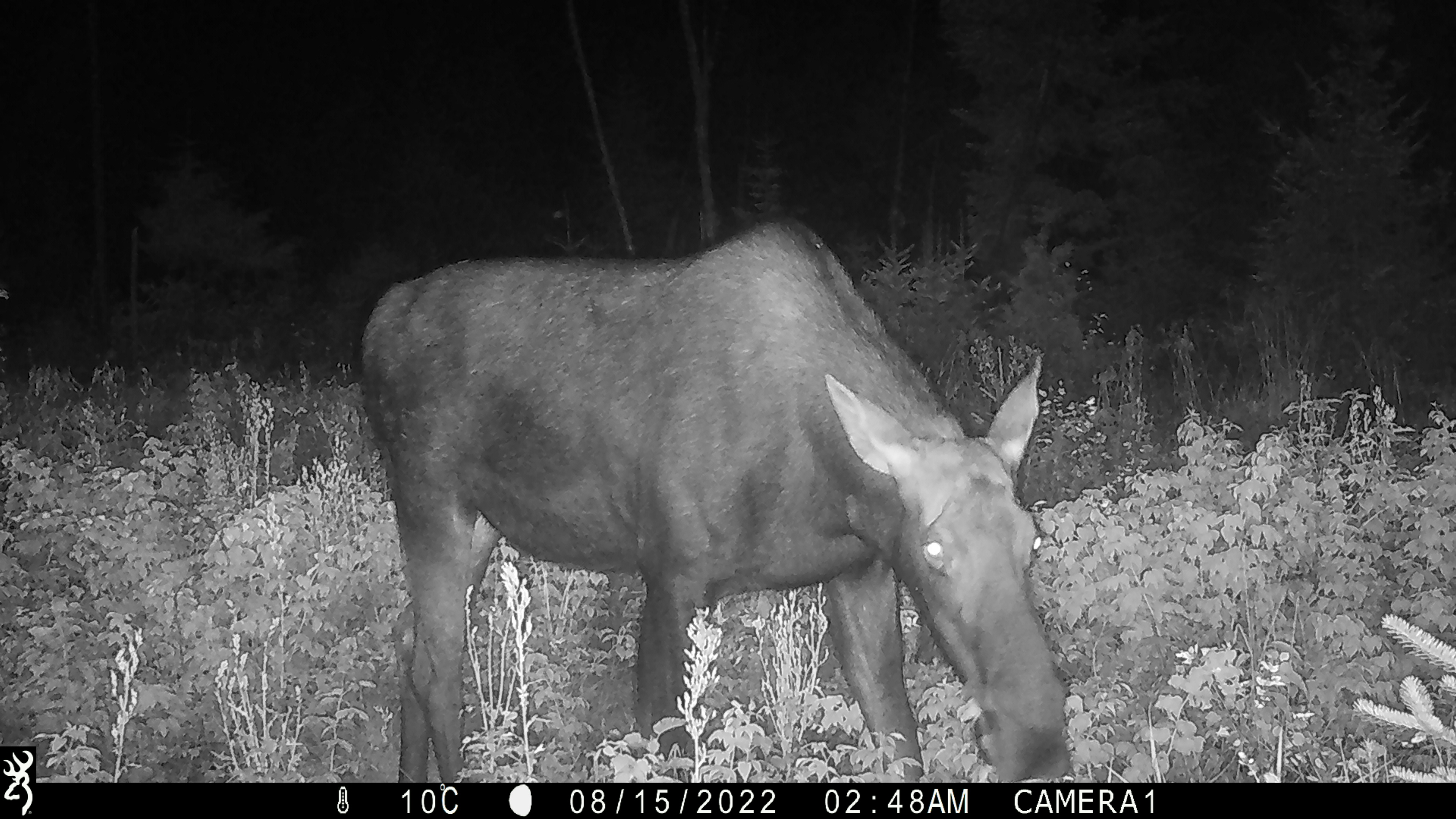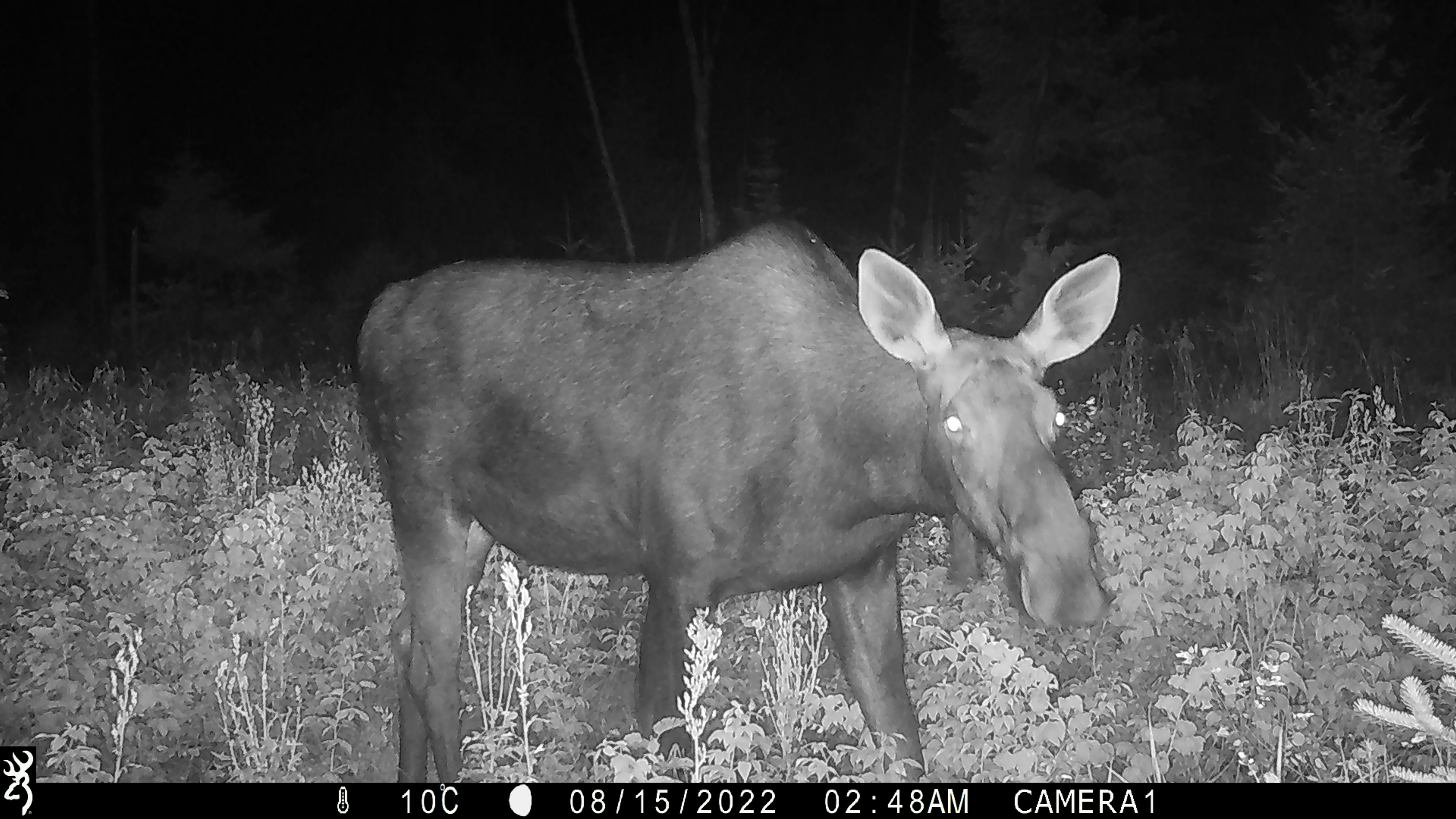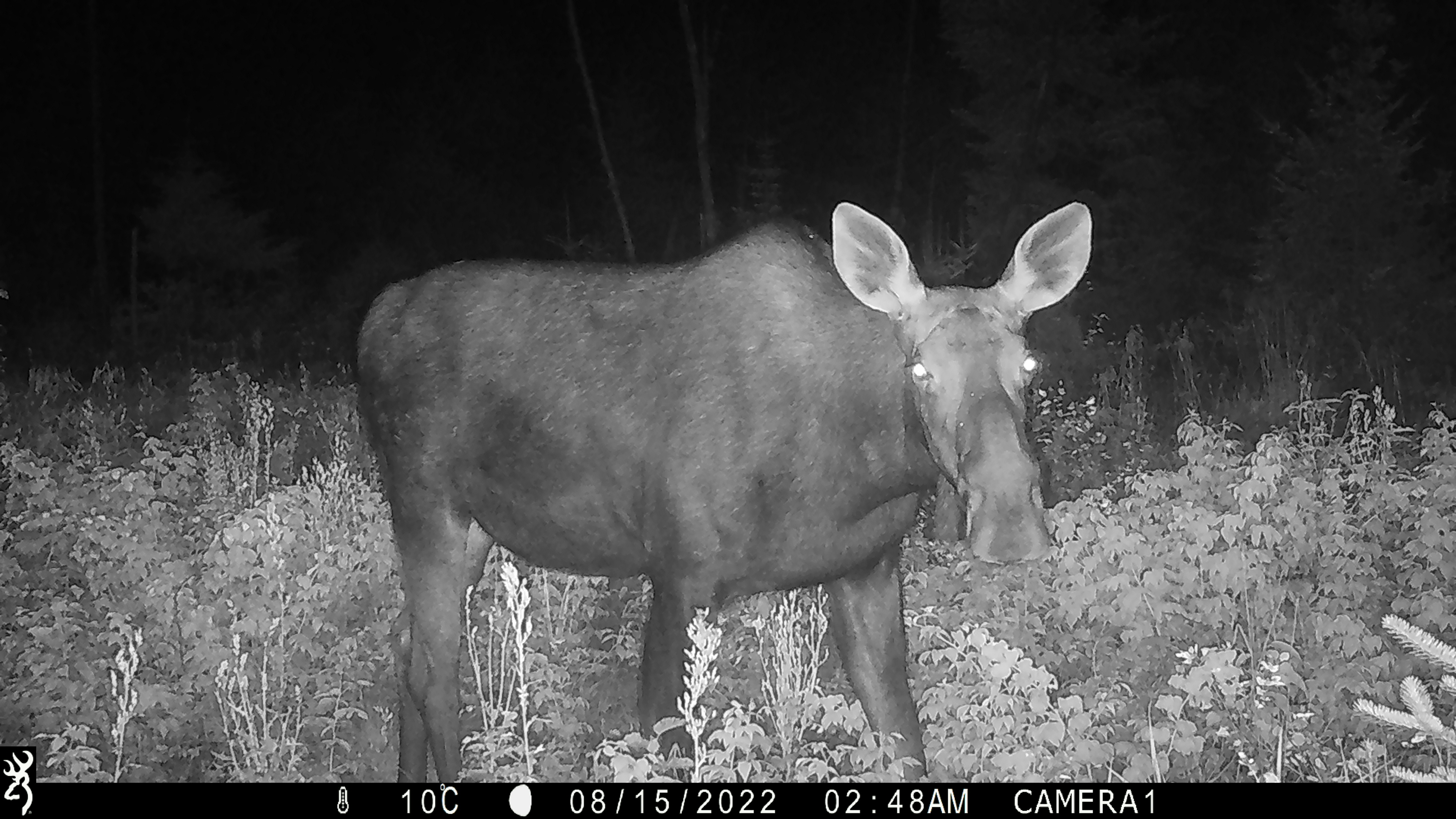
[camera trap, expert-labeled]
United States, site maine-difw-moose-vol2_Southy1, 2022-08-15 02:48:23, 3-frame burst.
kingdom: Animalia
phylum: Chordata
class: Mammalia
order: Artiodactyla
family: Cervidae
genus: Alces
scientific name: Alces alces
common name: moose